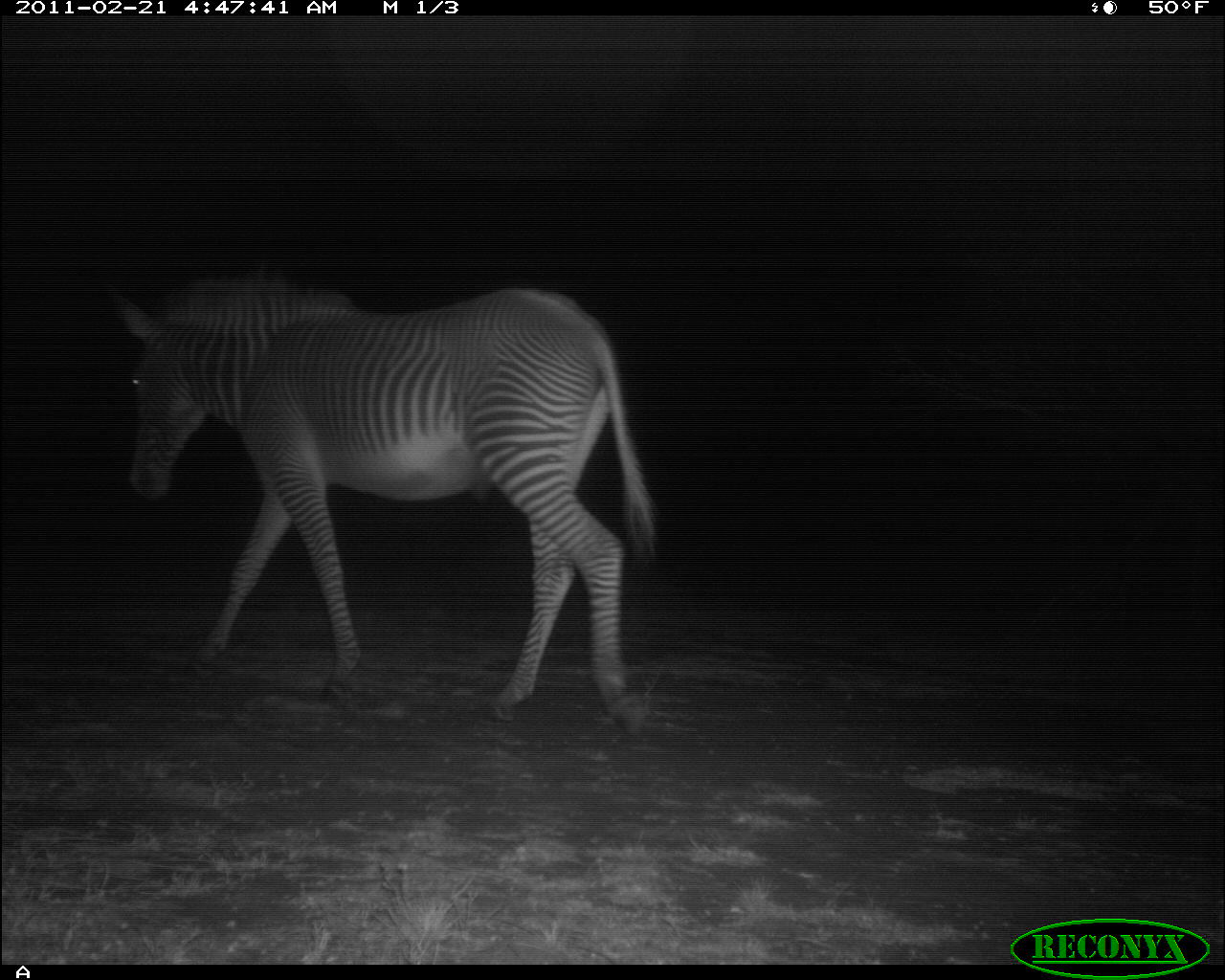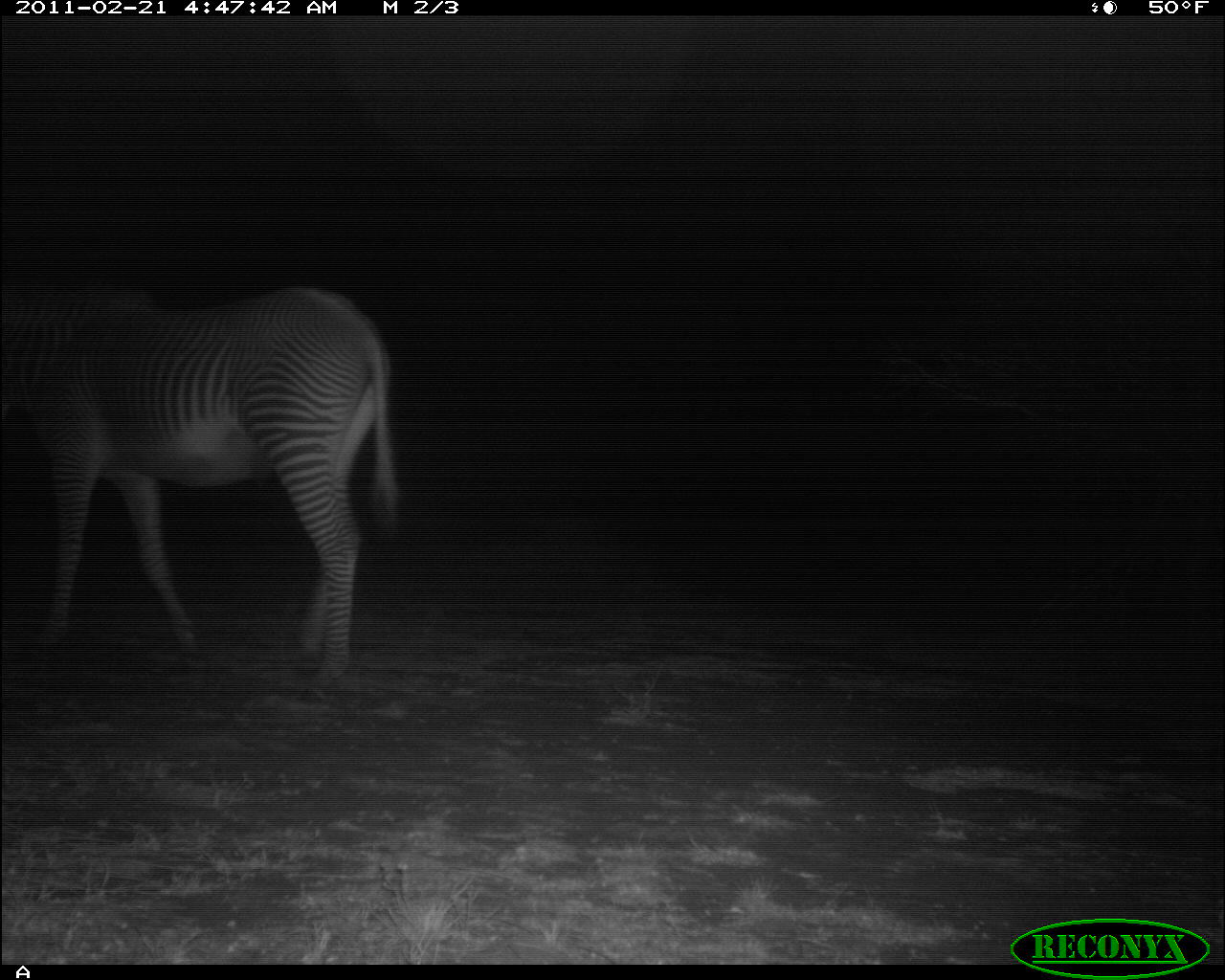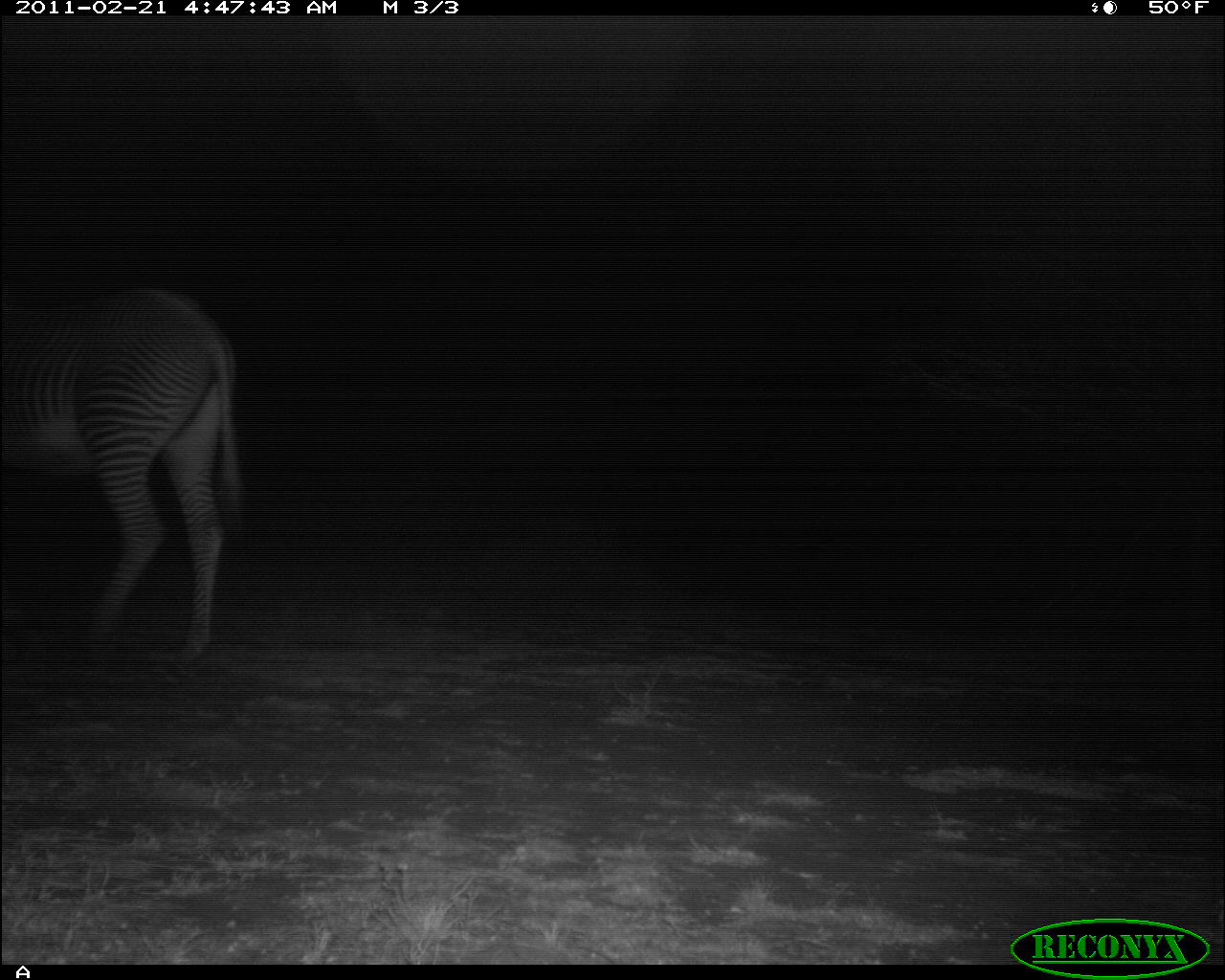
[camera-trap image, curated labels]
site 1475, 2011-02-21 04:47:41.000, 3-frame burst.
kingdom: Animalia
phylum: Chordata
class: Mammalia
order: Perissodactyla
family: Equidae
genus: Equus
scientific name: Equus grevyi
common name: grévy's zebra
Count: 1.